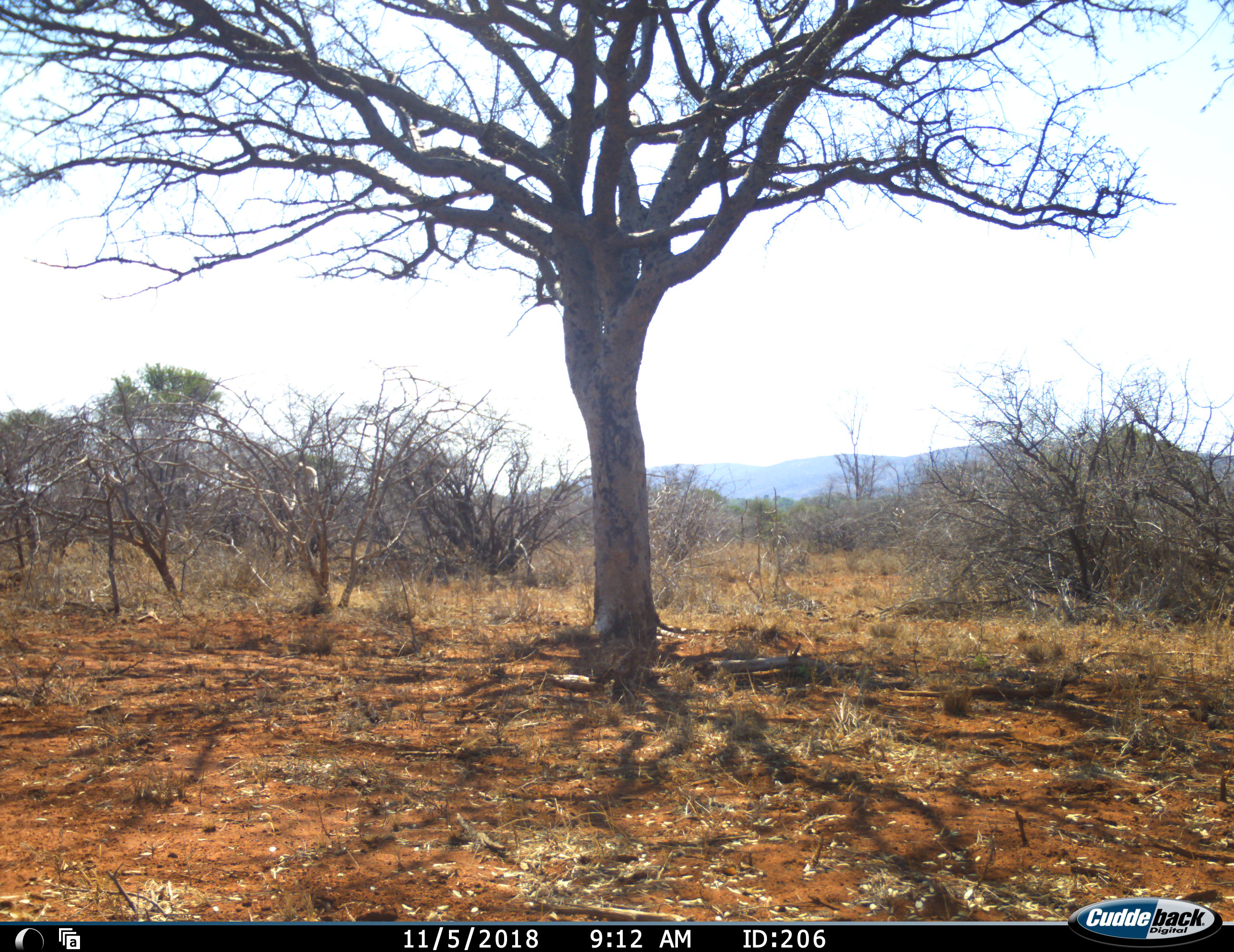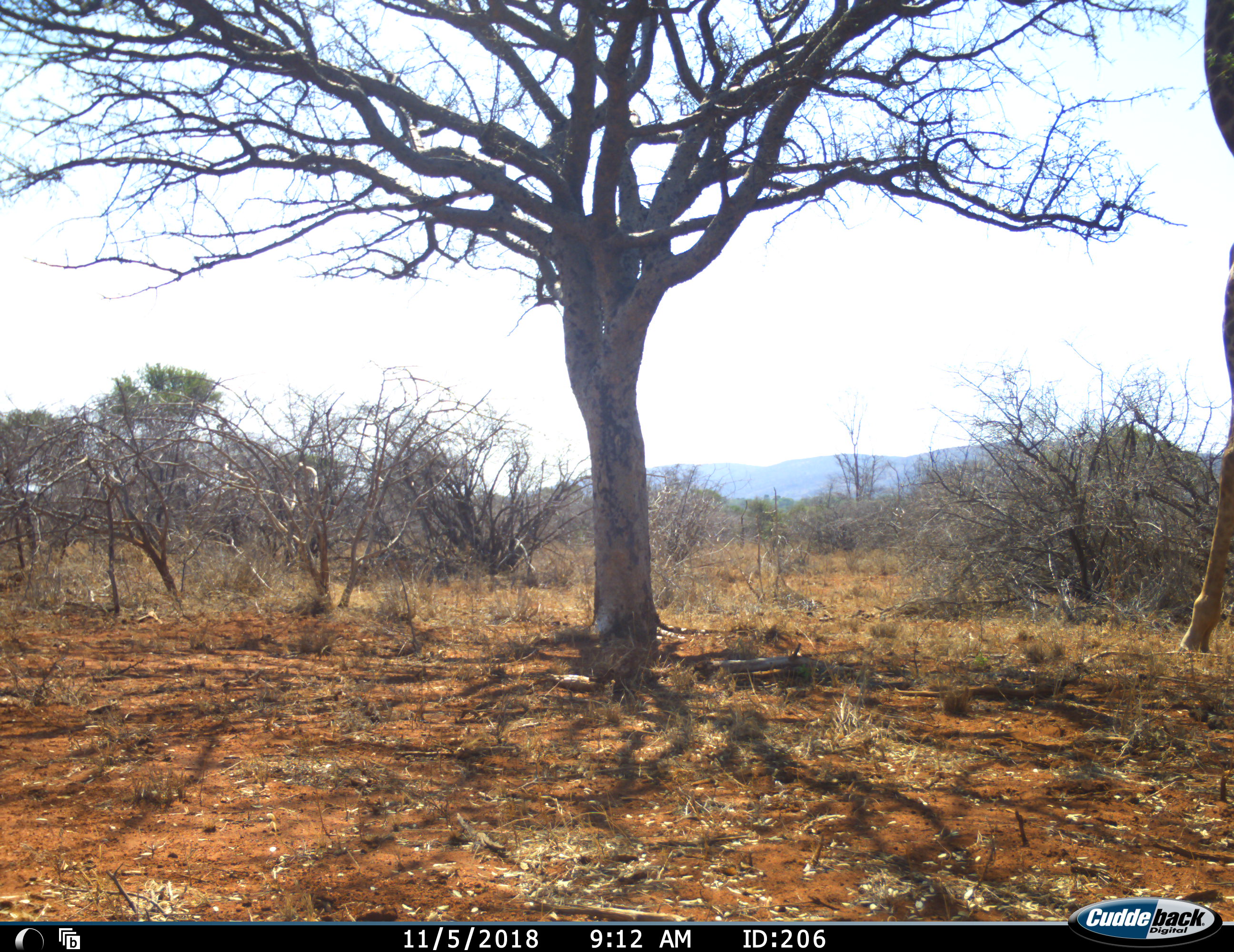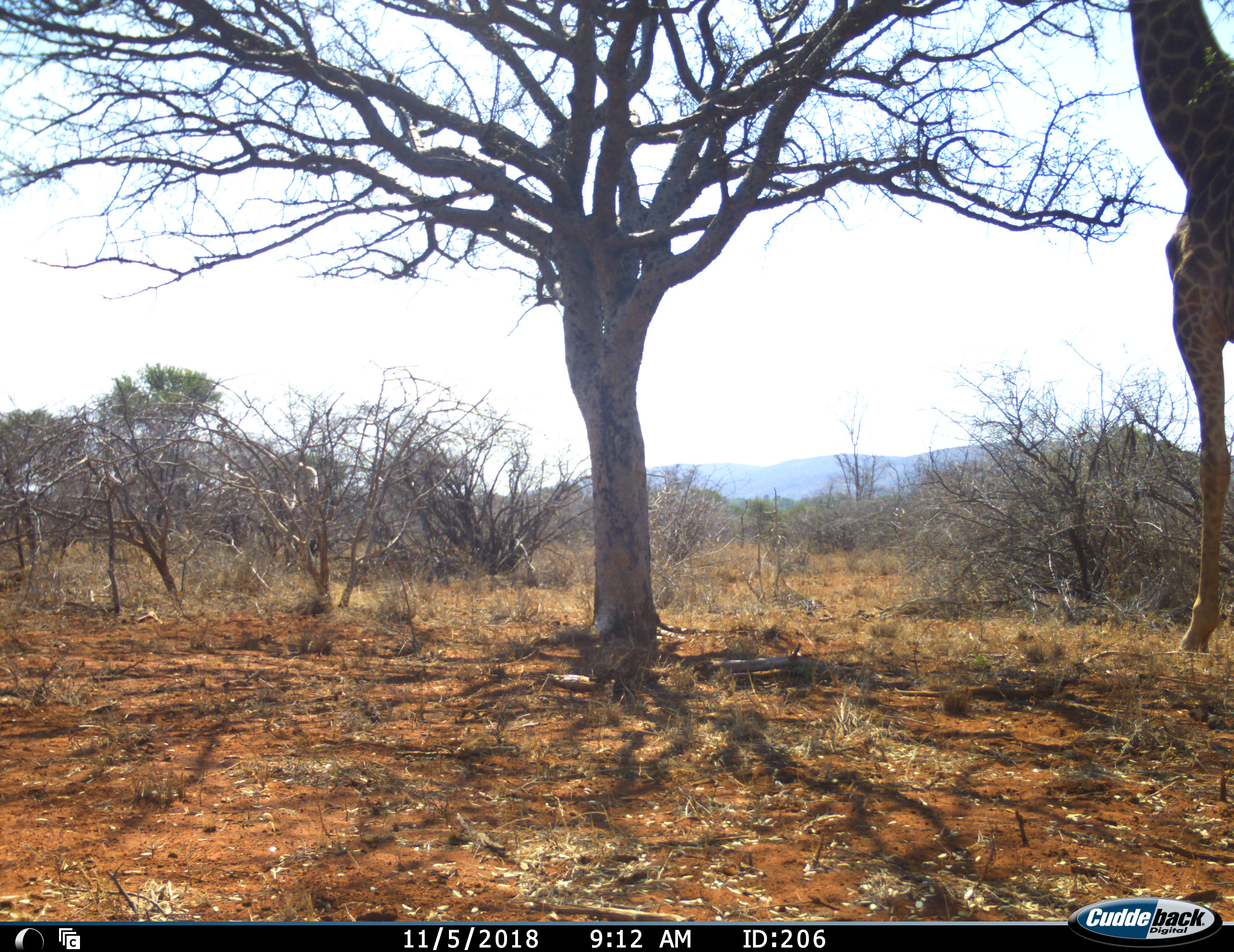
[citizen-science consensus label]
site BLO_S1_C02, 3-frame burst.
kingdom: Animalia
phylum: Chordata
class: Mammalia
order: Artiodactyla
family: Giraffidae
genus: Giraffa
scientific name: Giraffa camelopardalis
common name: giraffe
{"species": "giraffe (Giraffa camelopardalis)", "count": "1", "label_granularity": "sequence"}